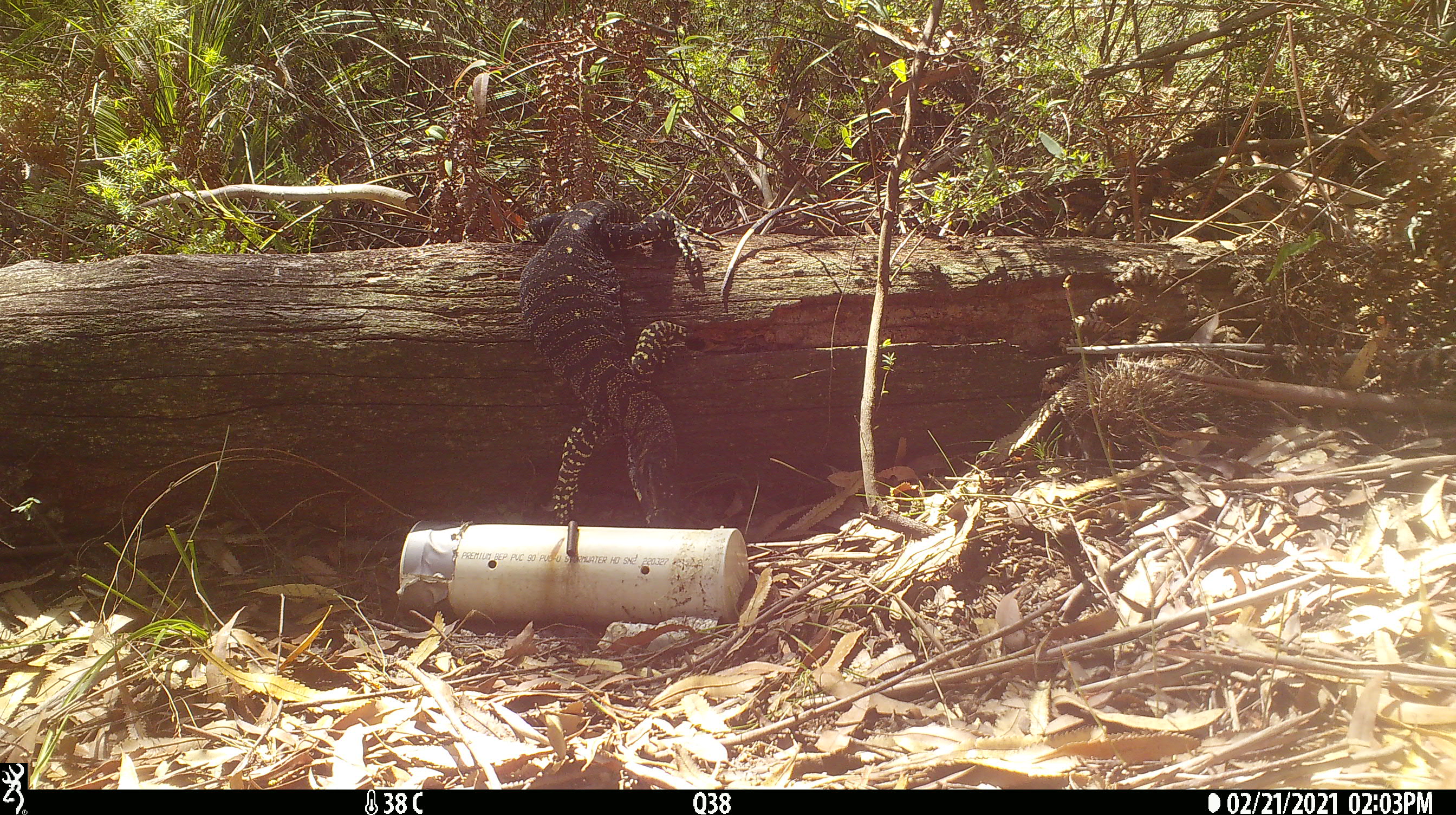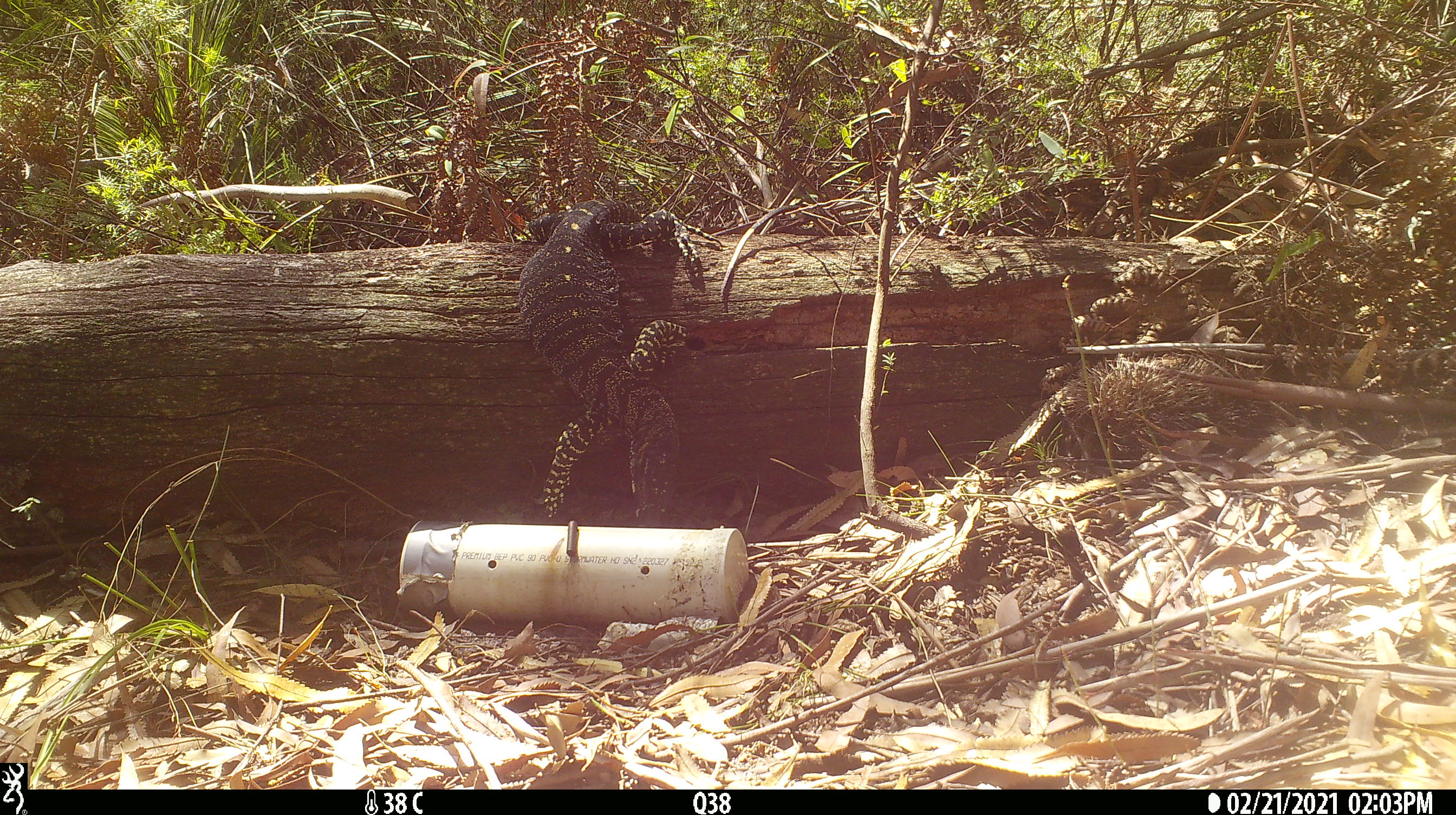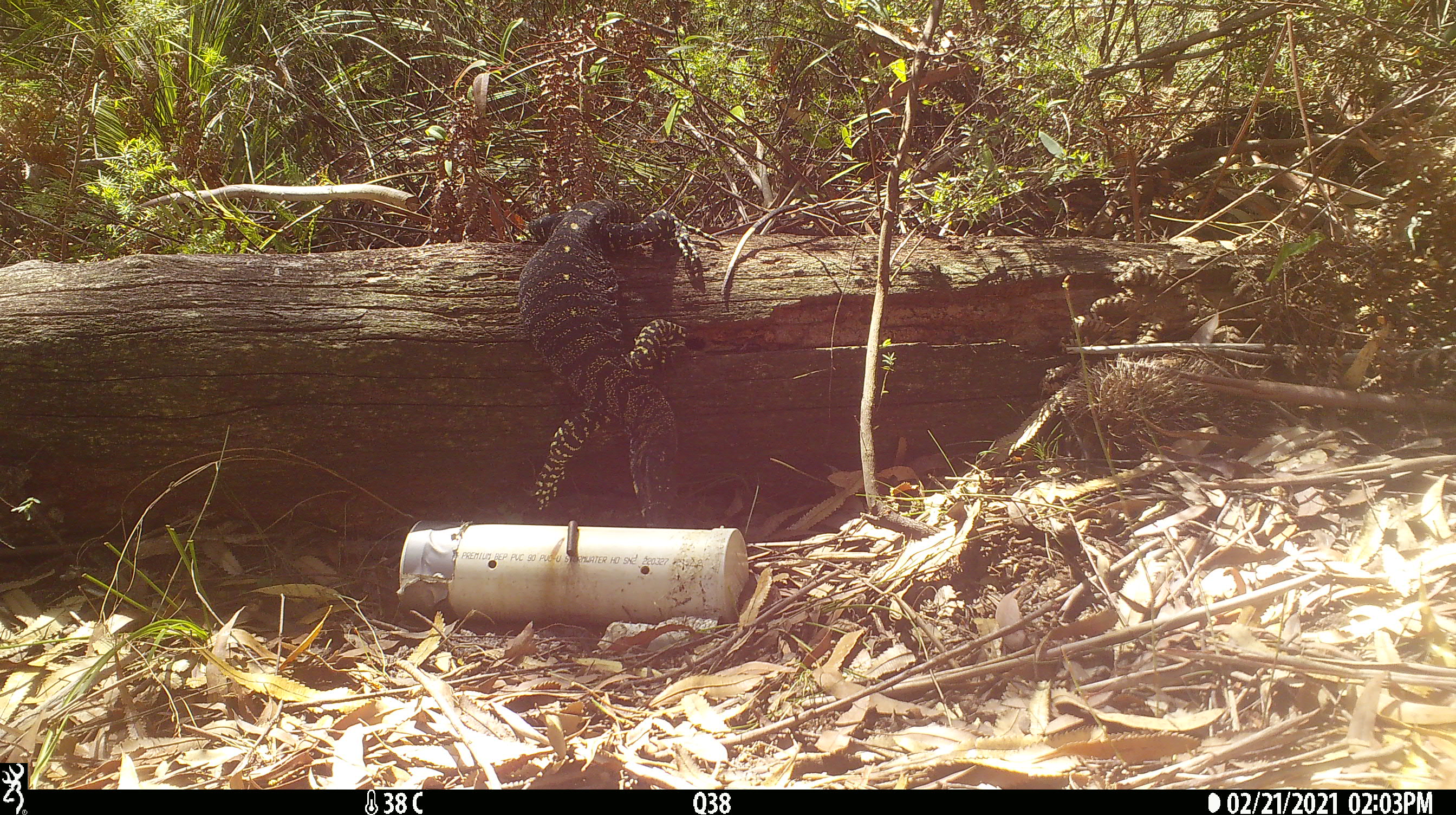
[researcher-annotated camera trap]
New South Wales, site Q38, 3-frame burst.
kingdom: Animalia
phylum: Chordata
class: Reptilia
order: Squamata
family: Varanidae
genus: Varanus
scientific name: Varanus varius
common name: lace monitor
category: goanna